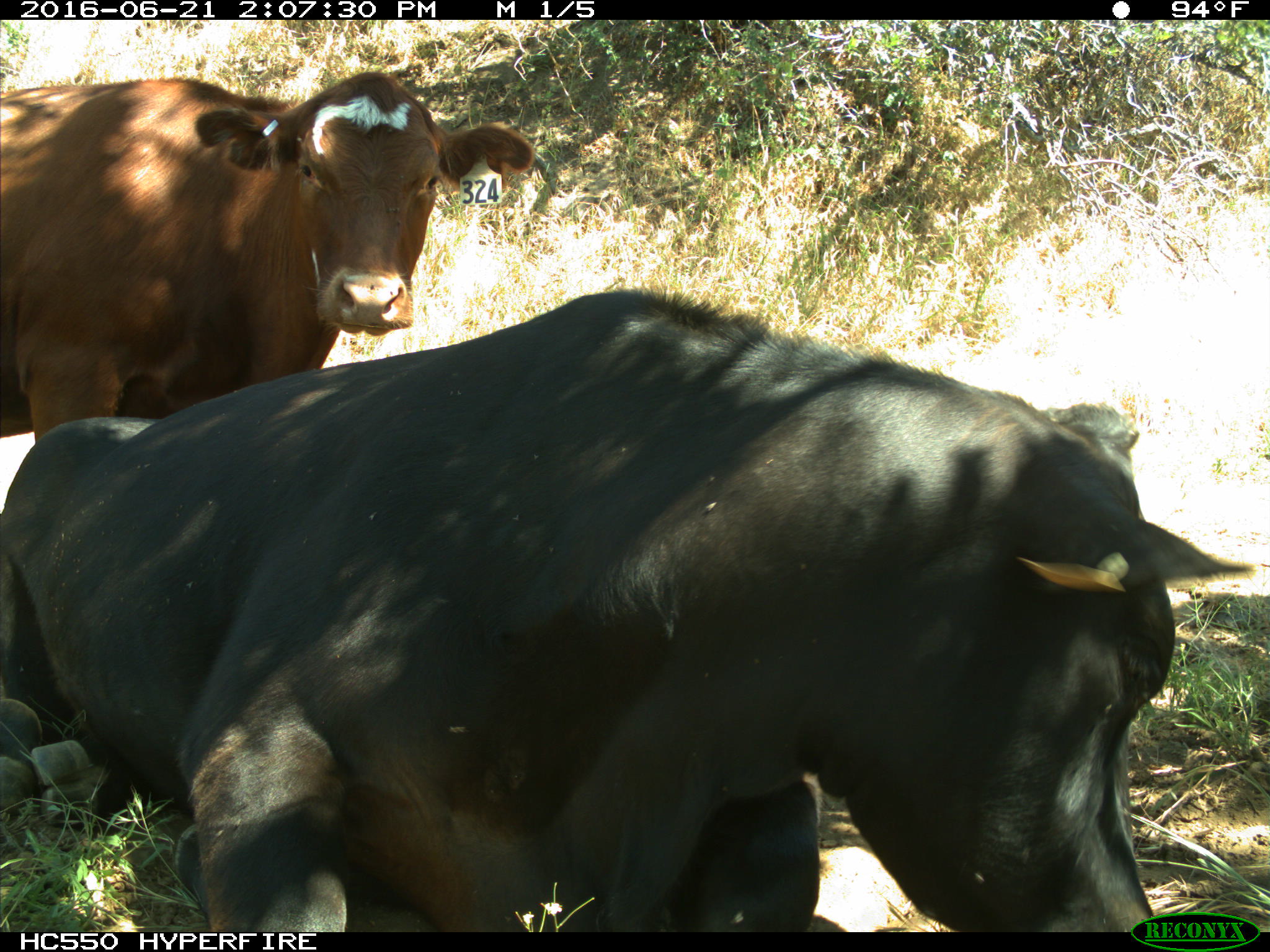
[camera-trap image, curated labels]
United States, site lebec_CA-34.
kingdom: Animalia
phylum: Chordata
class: Mammalia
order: Artiodactyla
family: Bovidae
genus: Bos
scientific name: Bos taurus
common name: domestic cow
Bos taurus (domestic cow).